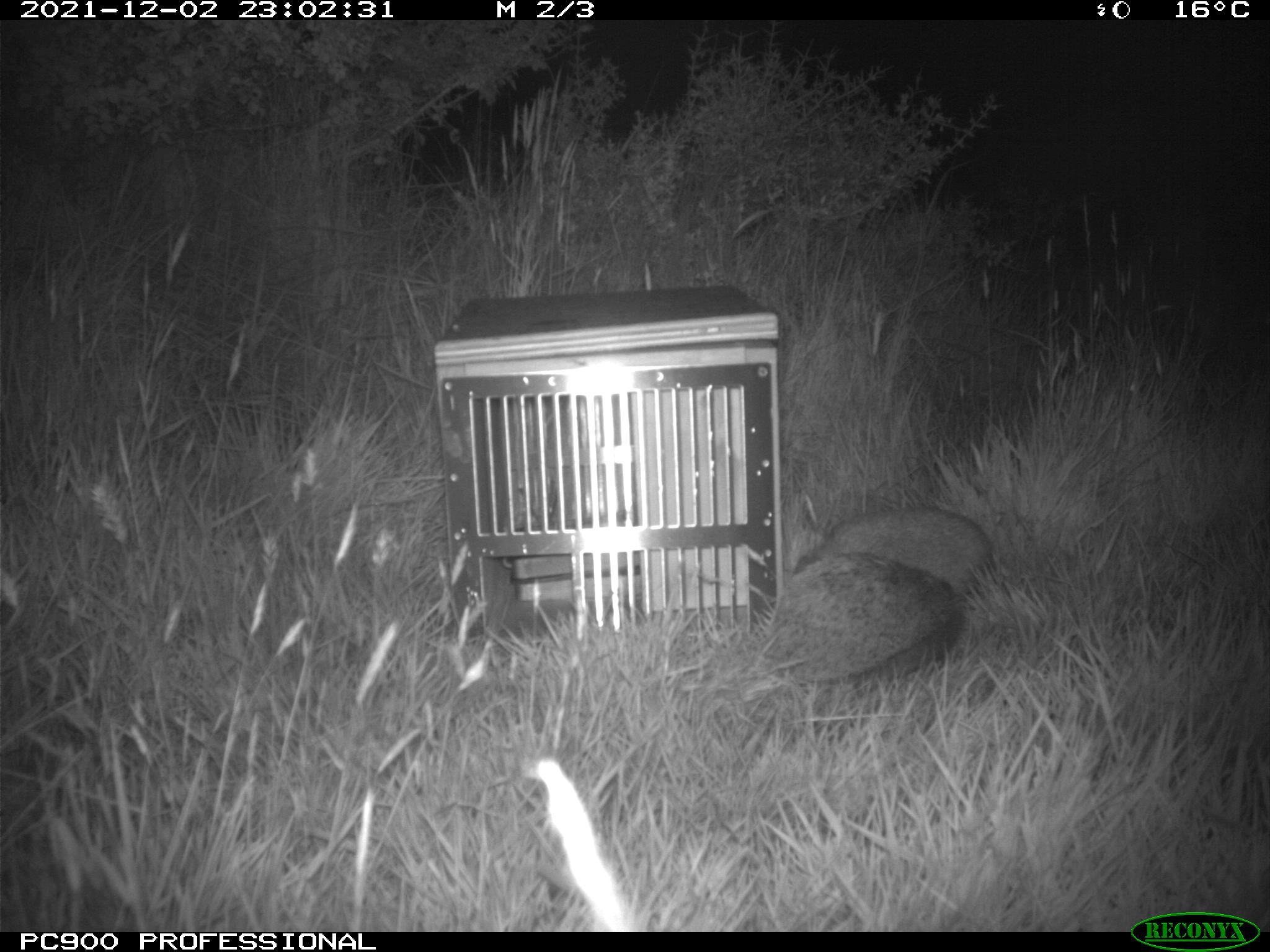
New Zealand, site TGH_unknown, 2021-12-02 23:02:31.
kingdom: Animalia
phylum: Chordata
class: Mammalia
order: Eulipotyphla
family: Erinaceidae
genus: Erinaceus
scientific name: Erinaceus europaeus europaeus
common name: european hedgehog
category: hedgehog